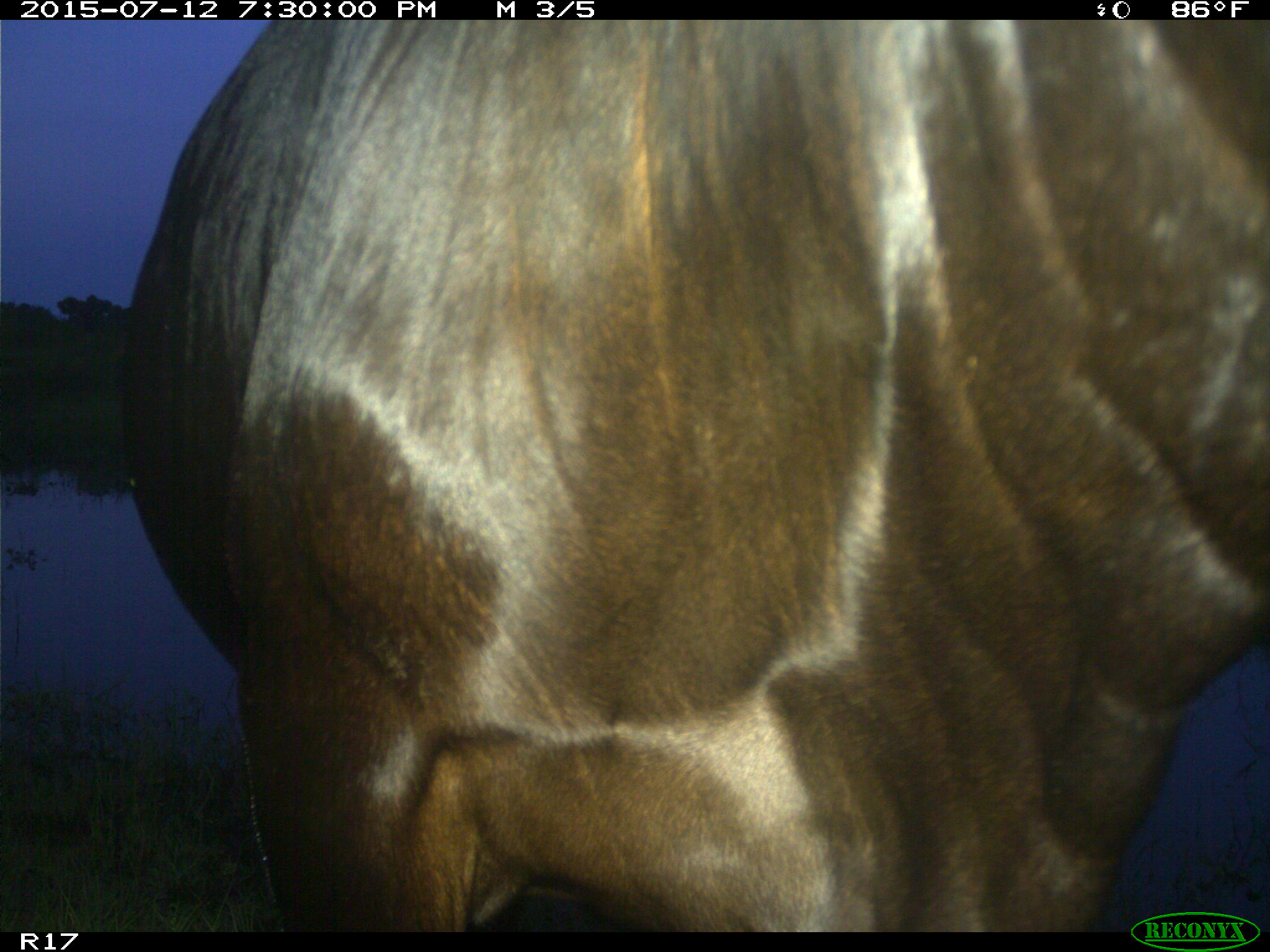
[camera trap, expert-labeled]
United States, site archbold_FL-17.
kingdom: Animalia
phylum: Chordata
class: Mammalia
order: Artiodactyla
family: Bovidae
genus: Bos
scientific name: Bos taurus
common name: domestic cow